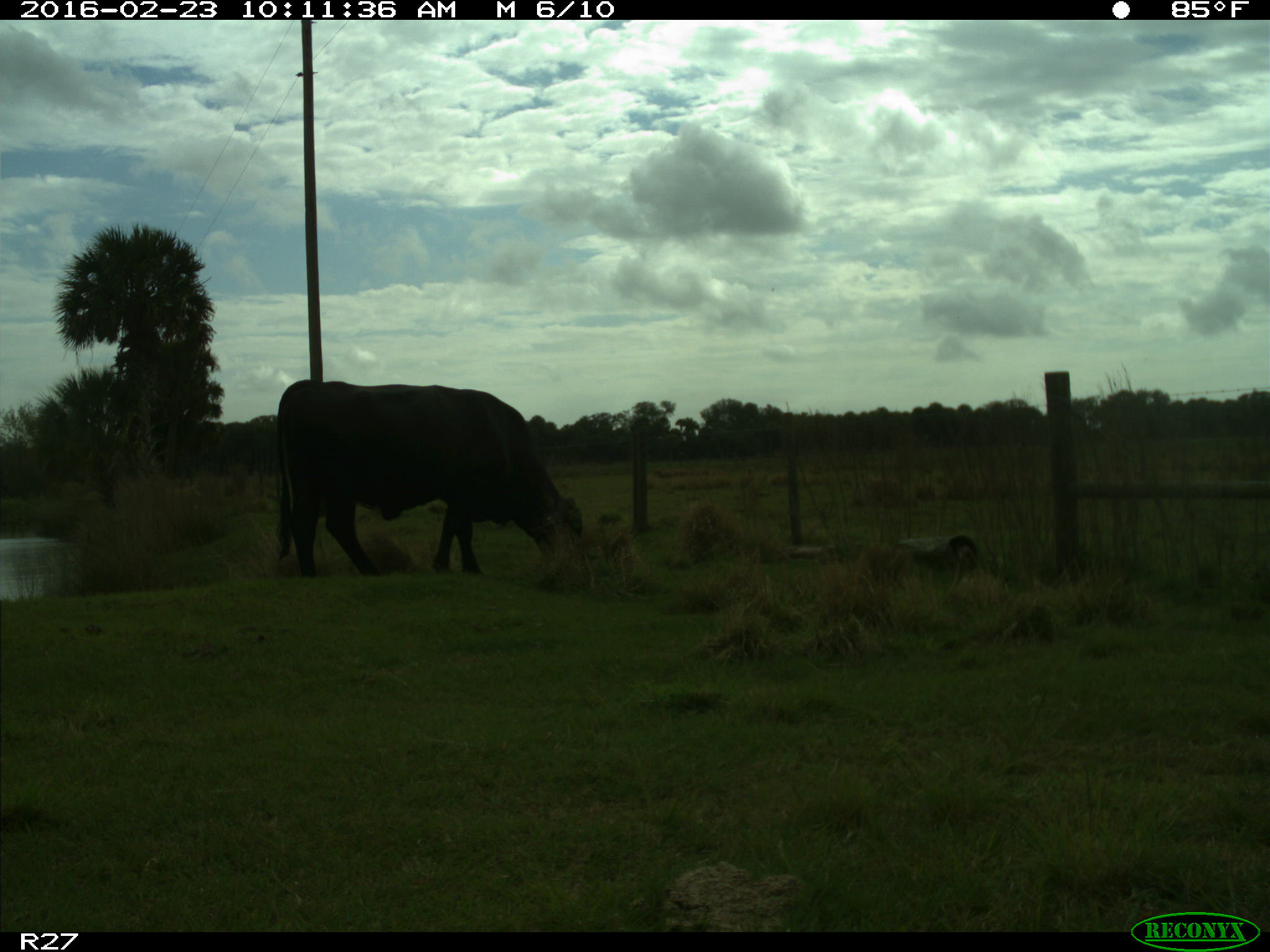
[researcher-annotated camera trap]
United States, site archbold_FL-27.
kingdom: Animalia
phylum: Chordata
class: Mammalia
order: Artiodactyla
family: Bovidae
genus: Bos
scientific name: Bos taurus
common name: domestic cow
Bos taurus (domestic cow).